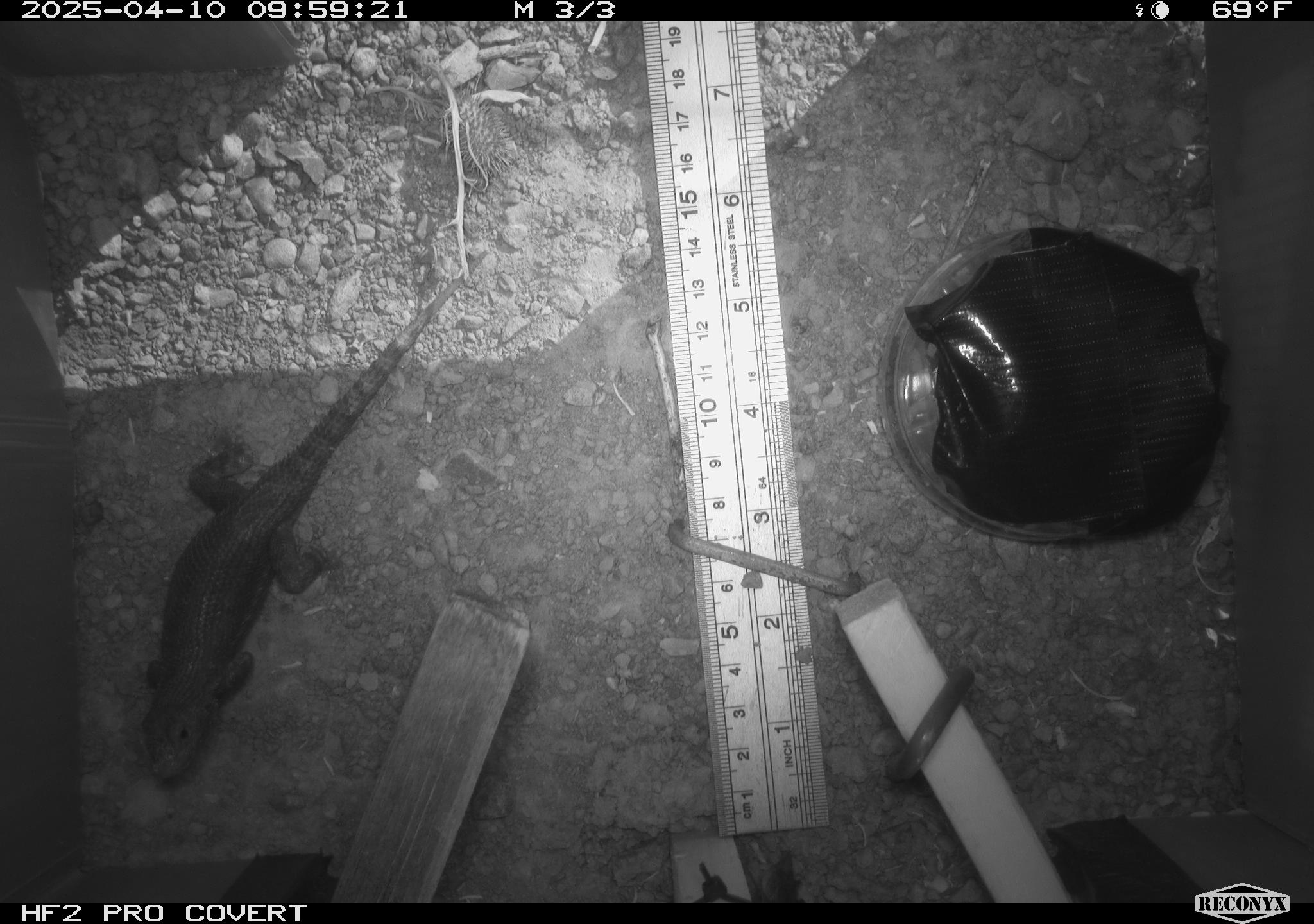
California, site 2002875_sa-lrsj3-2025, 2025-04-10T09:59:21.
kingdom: Animalia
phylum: Chordata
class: Reptilia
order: Squamata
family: Phrynosomatidae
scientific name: Phrynosomatidae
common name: north american spiny lizards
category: sceloporus/uta species